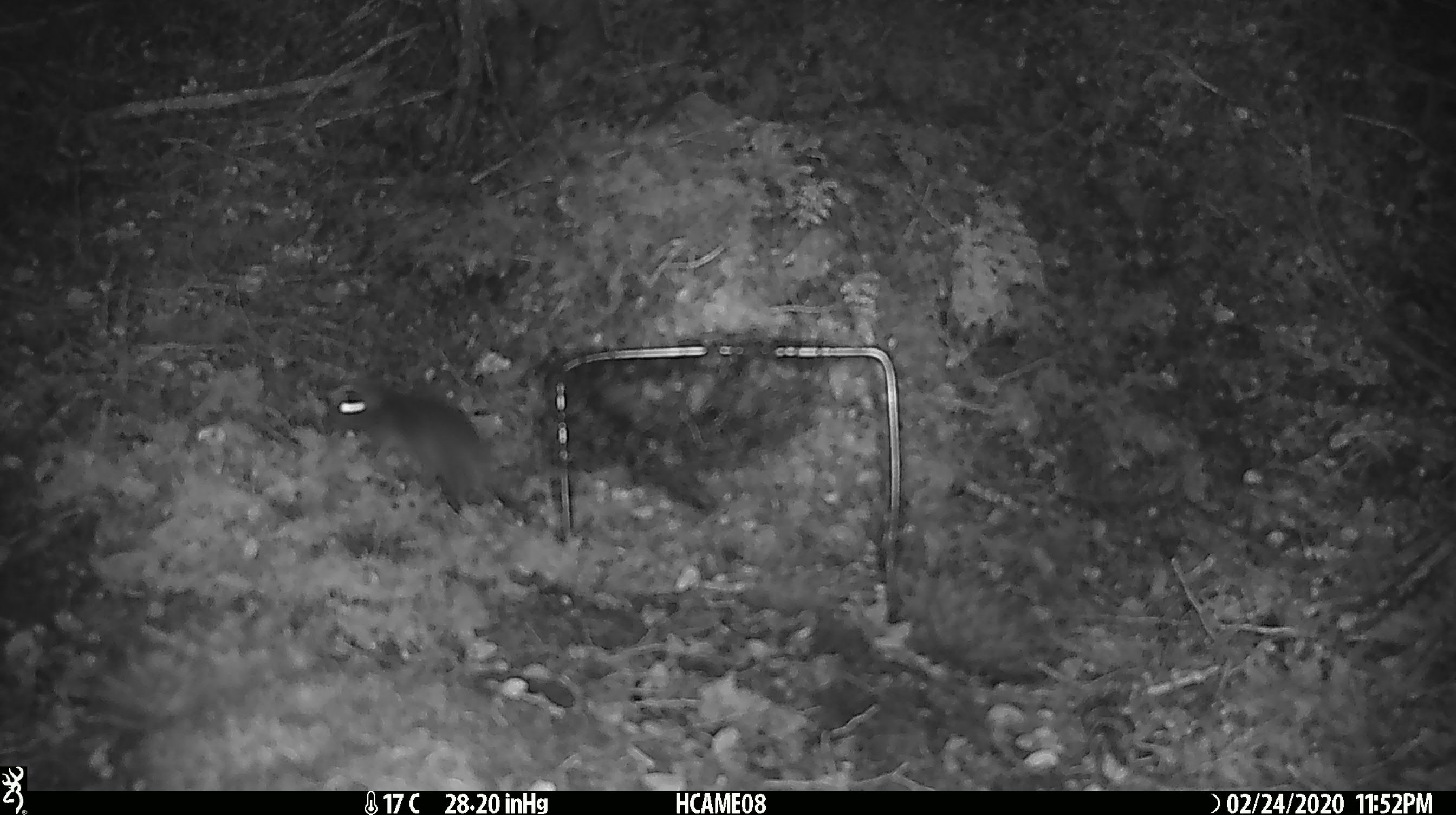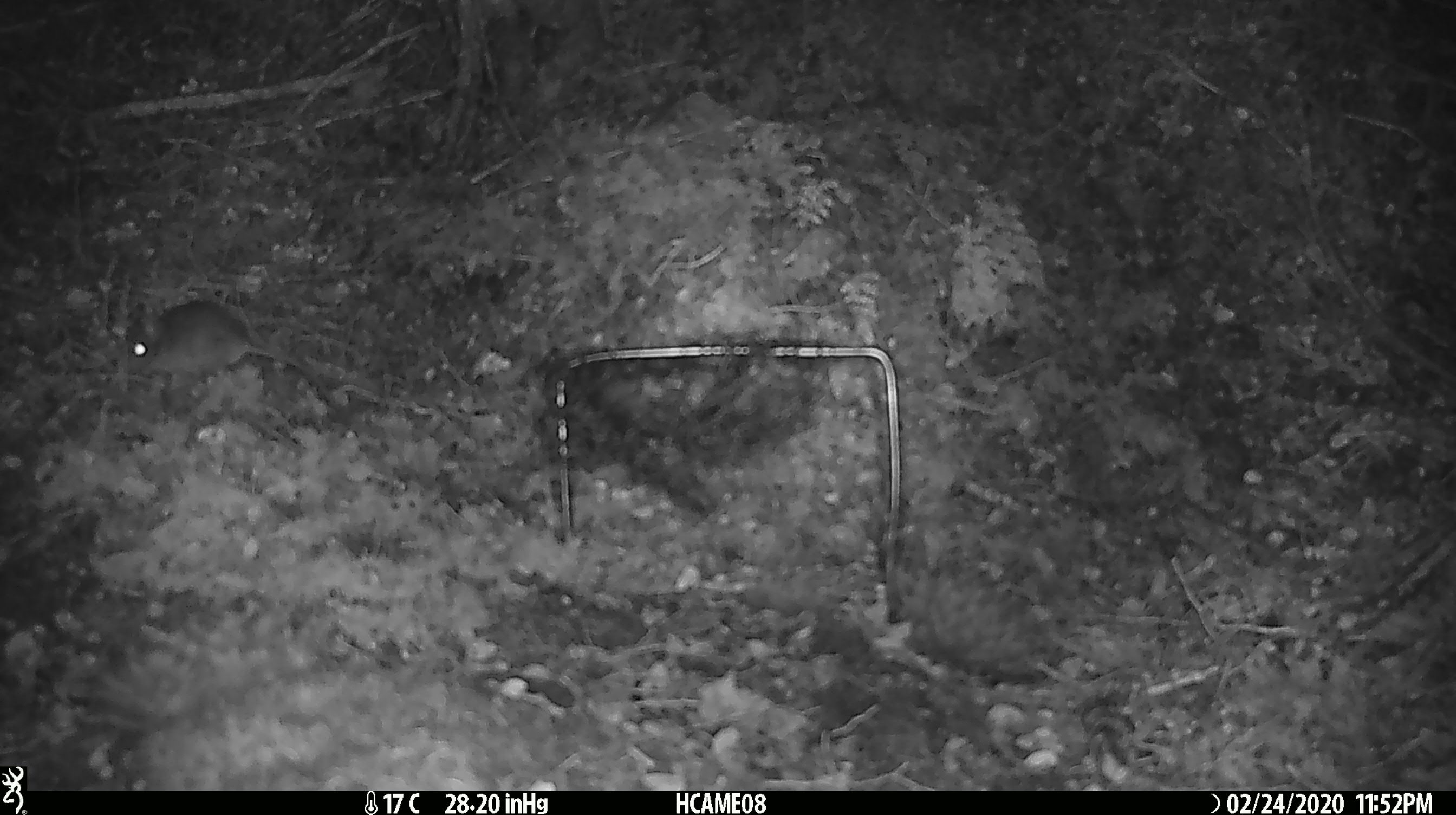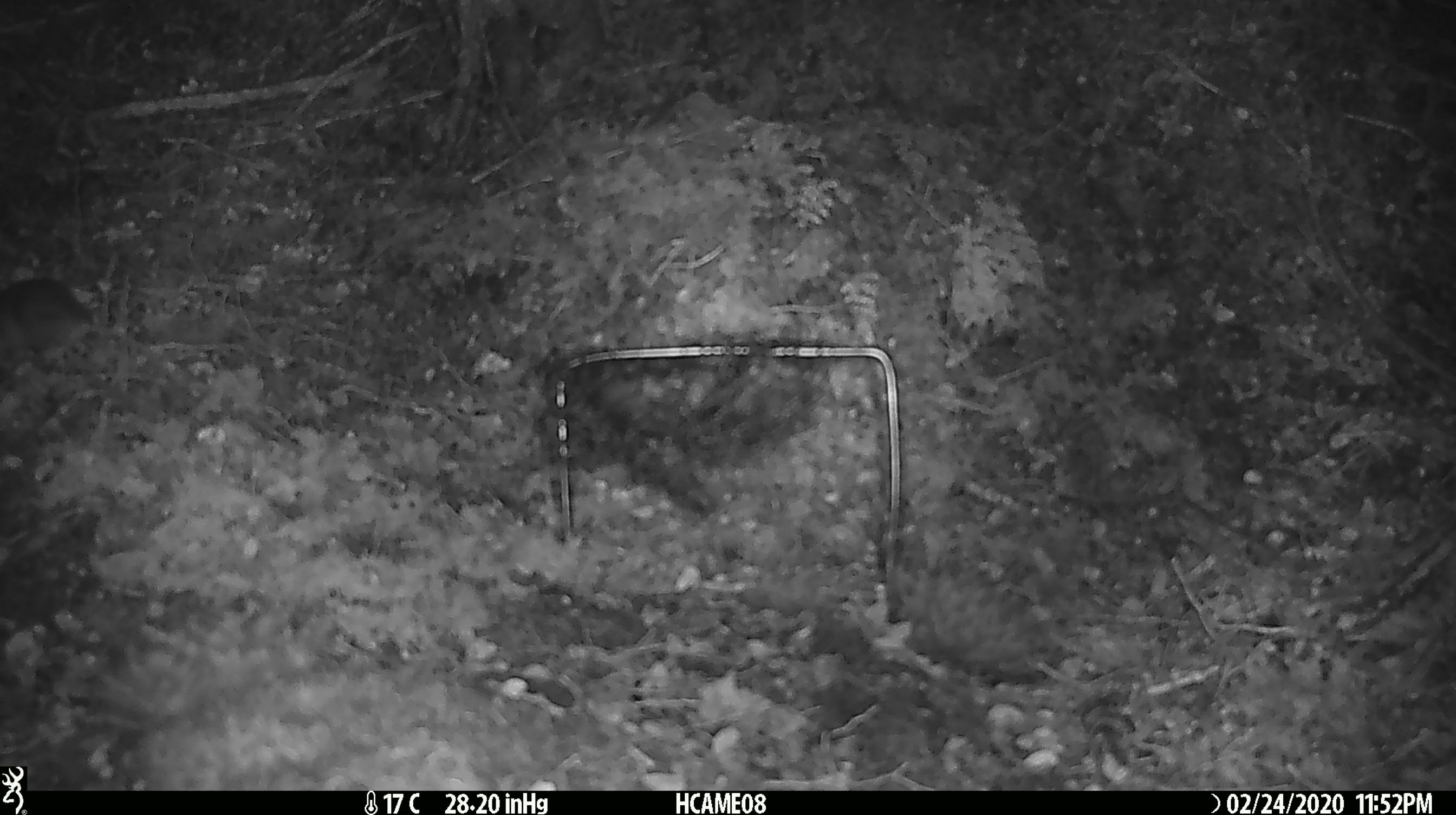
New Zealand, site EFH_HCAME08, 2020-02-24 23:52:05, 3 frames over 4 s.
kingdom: Animalia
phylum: Chordata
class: Mammalia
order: Rodentia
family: Muridae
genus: Mus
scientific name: Mus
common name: mouse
Mouse (Mus).